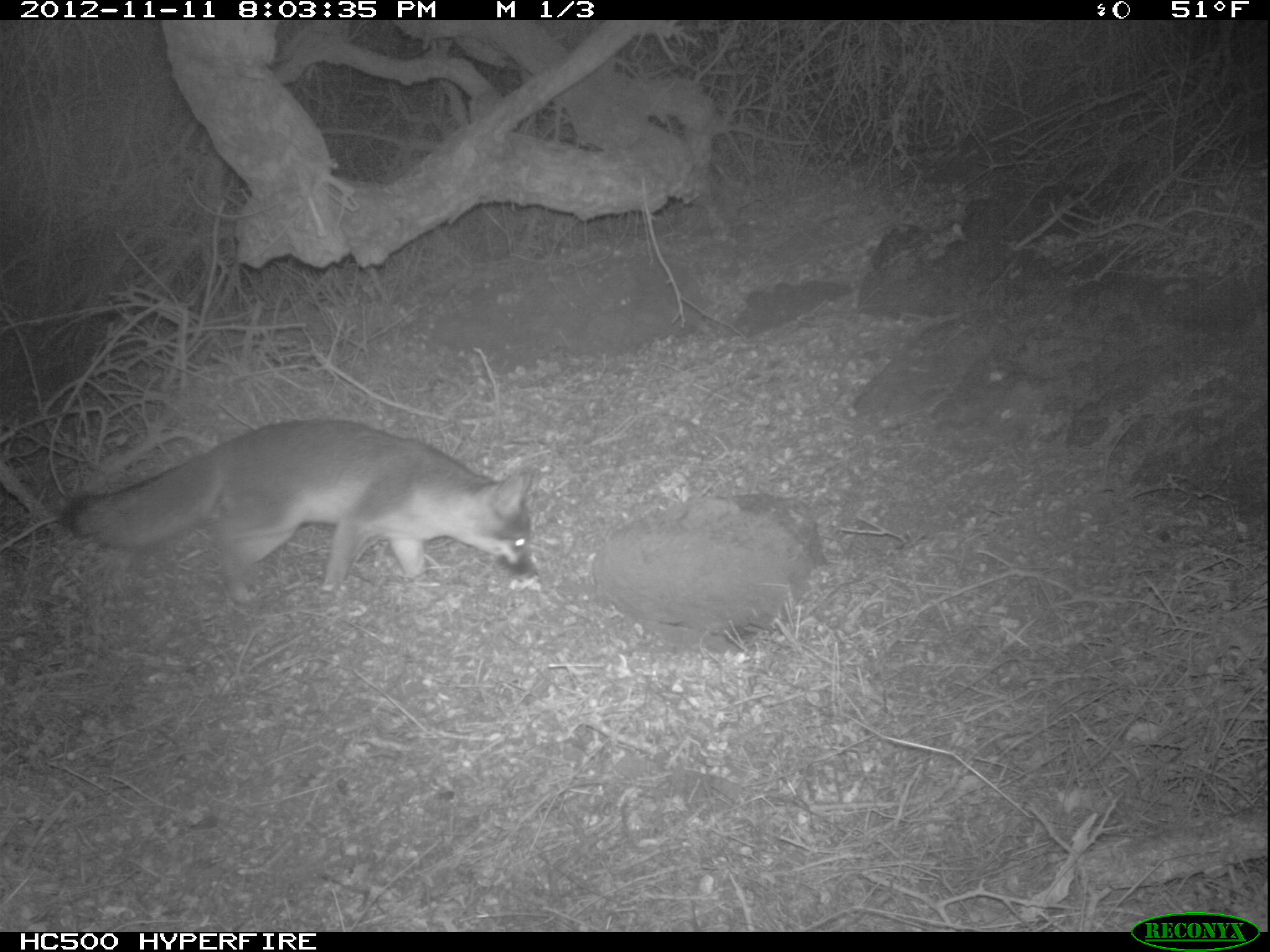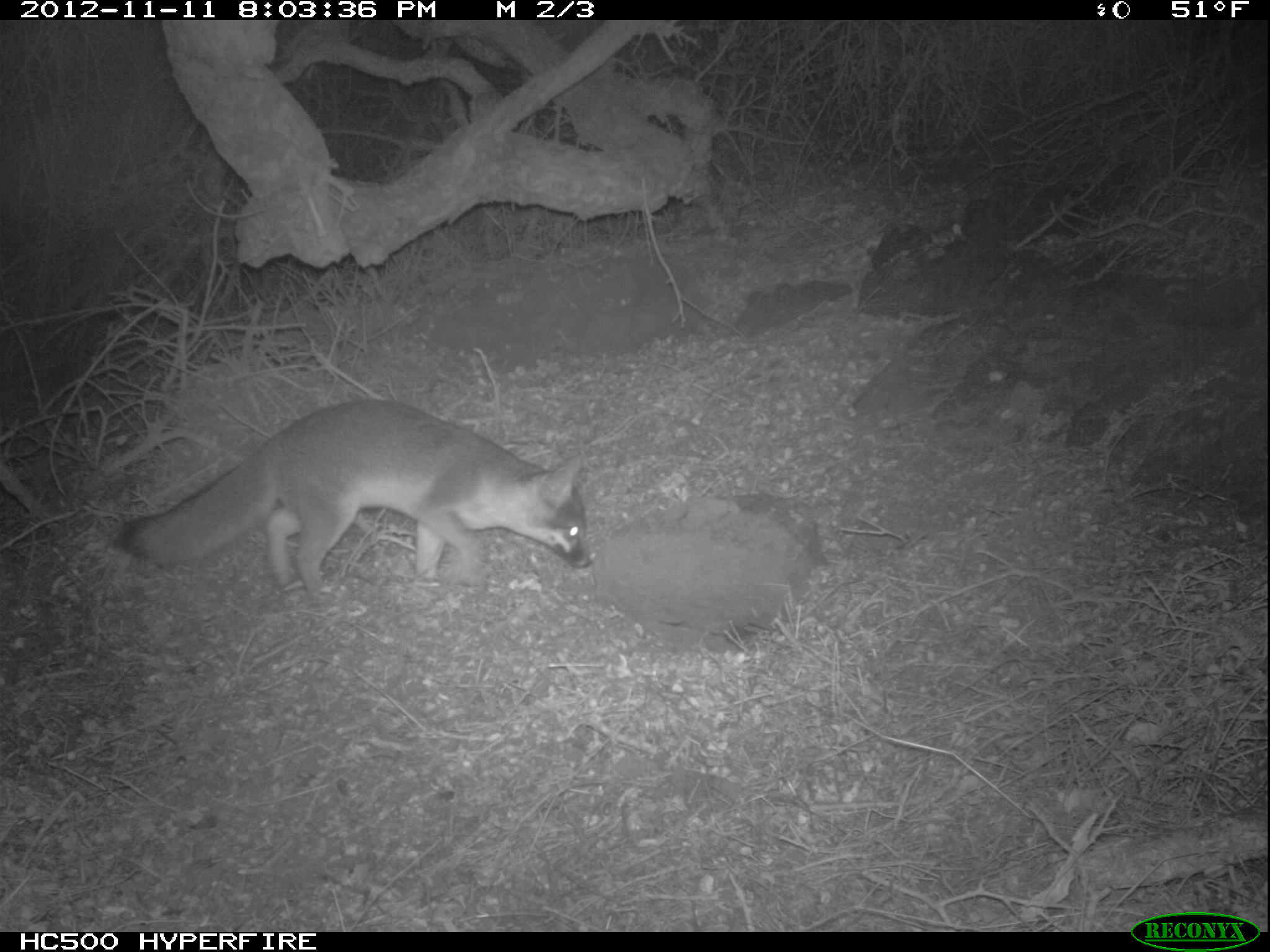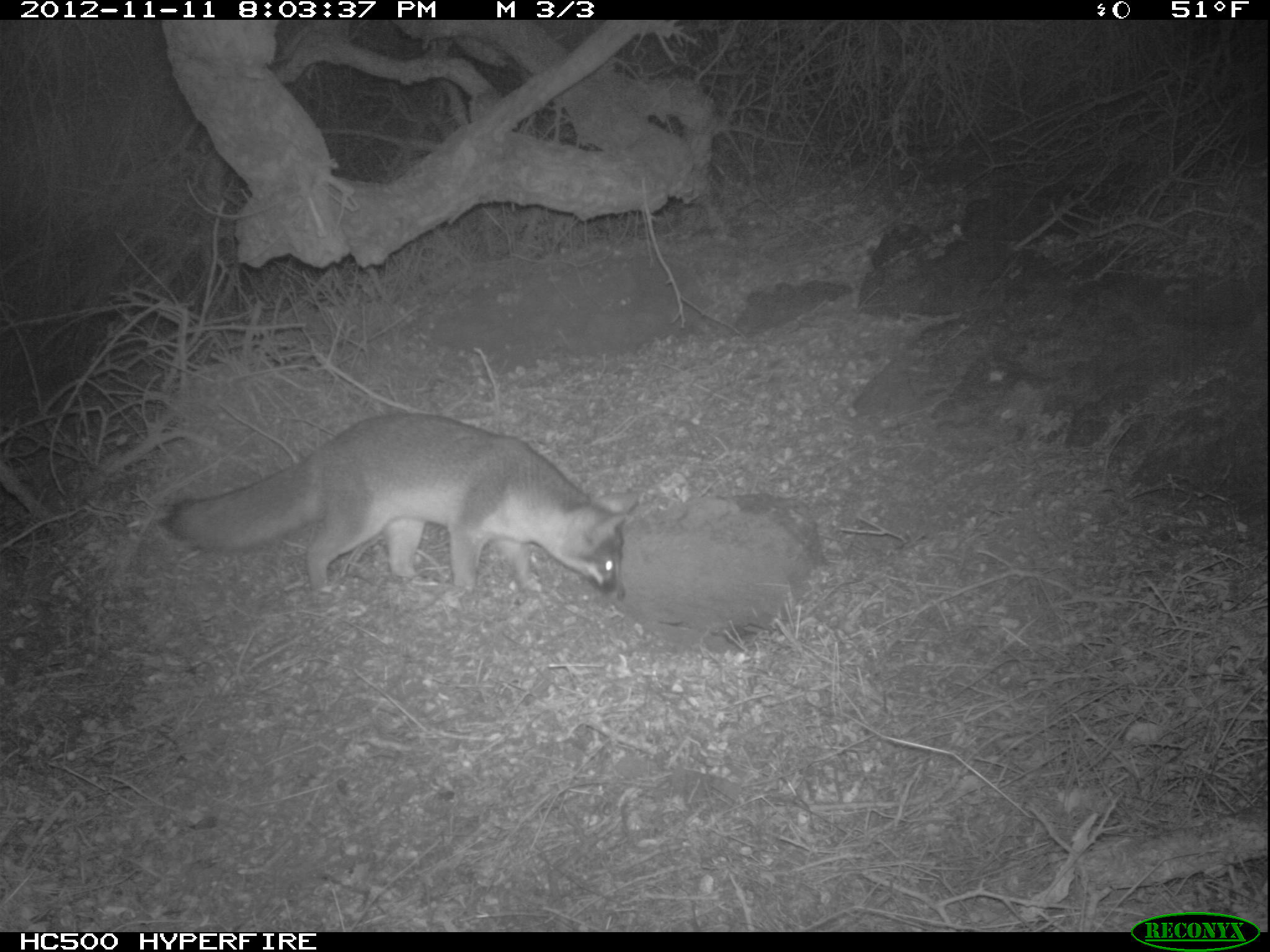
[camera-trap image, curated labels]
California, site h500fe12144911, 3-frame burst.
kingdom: Animalia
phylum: Chordata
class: Mammalia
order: Carnivora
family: Canidae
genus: Urocyon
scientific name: Urocyon littoralis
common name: island fox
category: fox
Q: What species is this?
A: Fox (island fox) (Urocyon littoralis).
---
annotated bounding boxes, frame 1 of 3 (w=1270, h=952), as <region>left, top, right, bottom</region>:
fox: <region>60, 417, 532, 601</region>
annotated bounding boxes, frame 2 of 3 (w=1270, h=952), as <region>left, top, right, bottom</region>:
fox: <region>109, 395, 596, 597</region>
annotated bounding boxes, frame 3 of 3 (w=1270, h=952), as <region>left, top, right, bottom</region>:
fox: <region>156, 411, 638, 601</region>